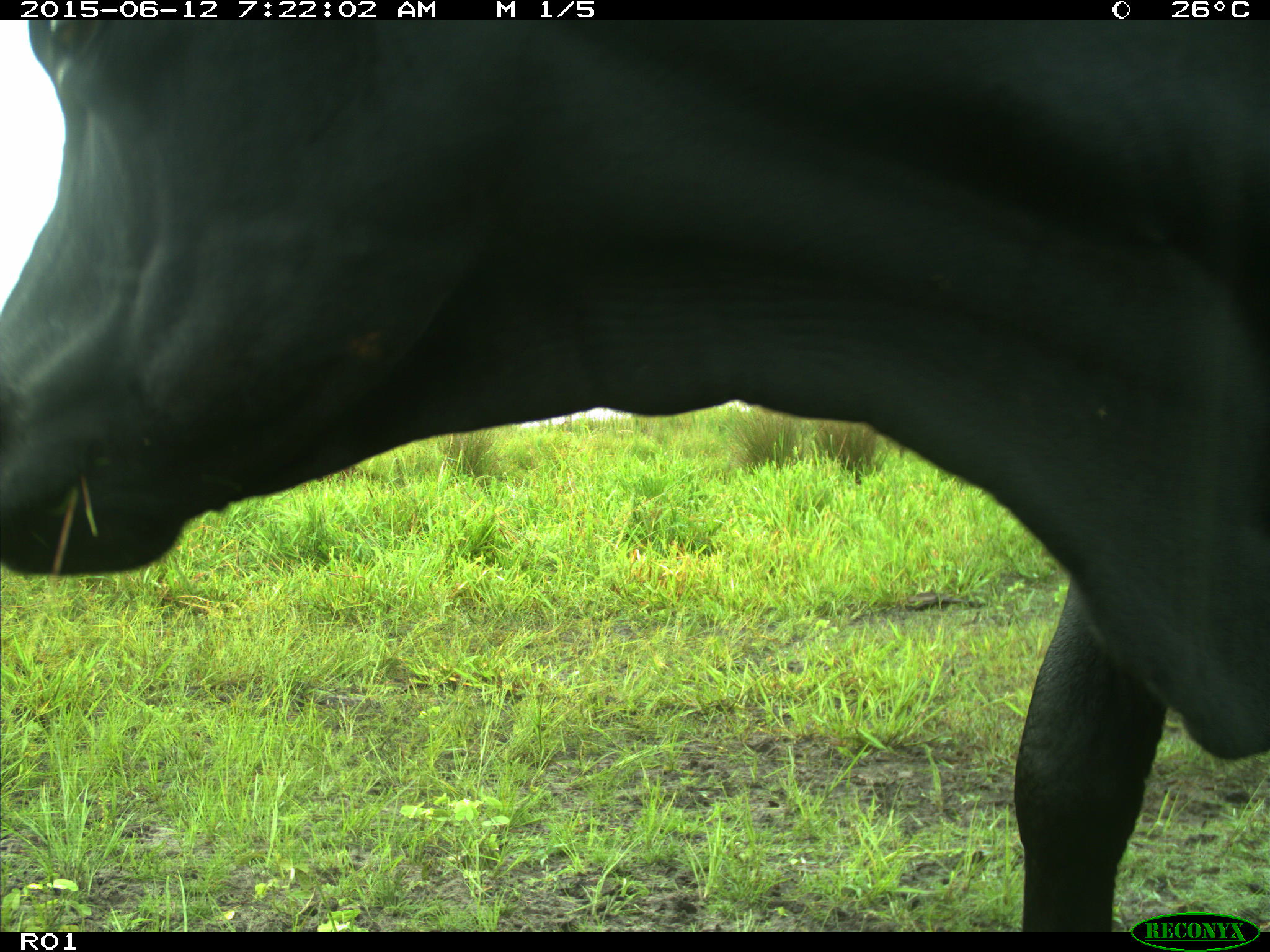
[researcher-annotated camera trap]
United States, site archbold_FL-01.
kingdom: Animalia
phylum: Chordata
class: Mammalia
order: Artiodactyla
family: Bovidae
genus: Bos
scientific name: Bos taurus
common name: domestic cow